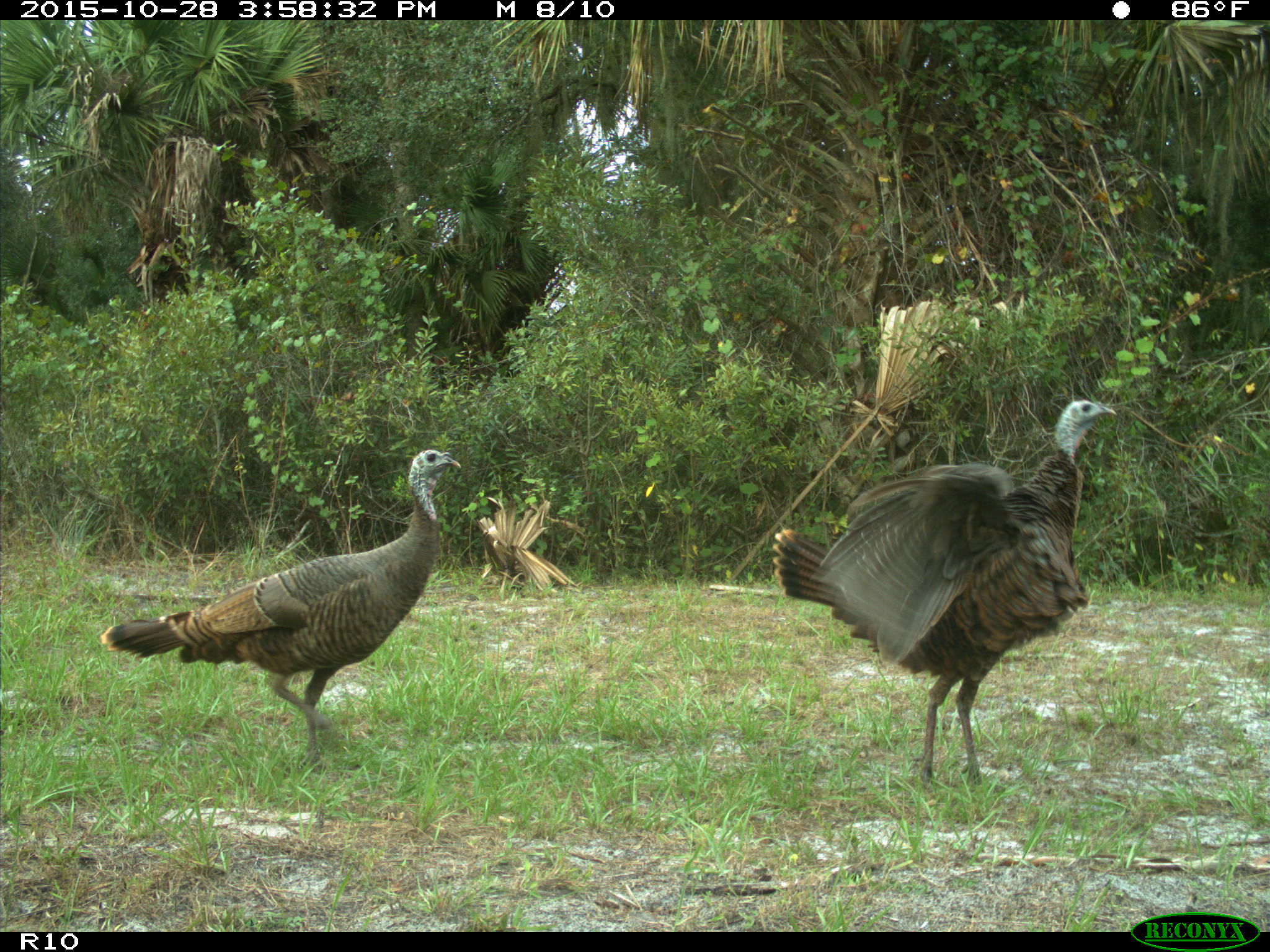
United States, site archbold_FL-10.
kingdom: Animalia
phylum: Chordata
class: Aves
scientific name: Aves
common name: birds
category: unidentified bird